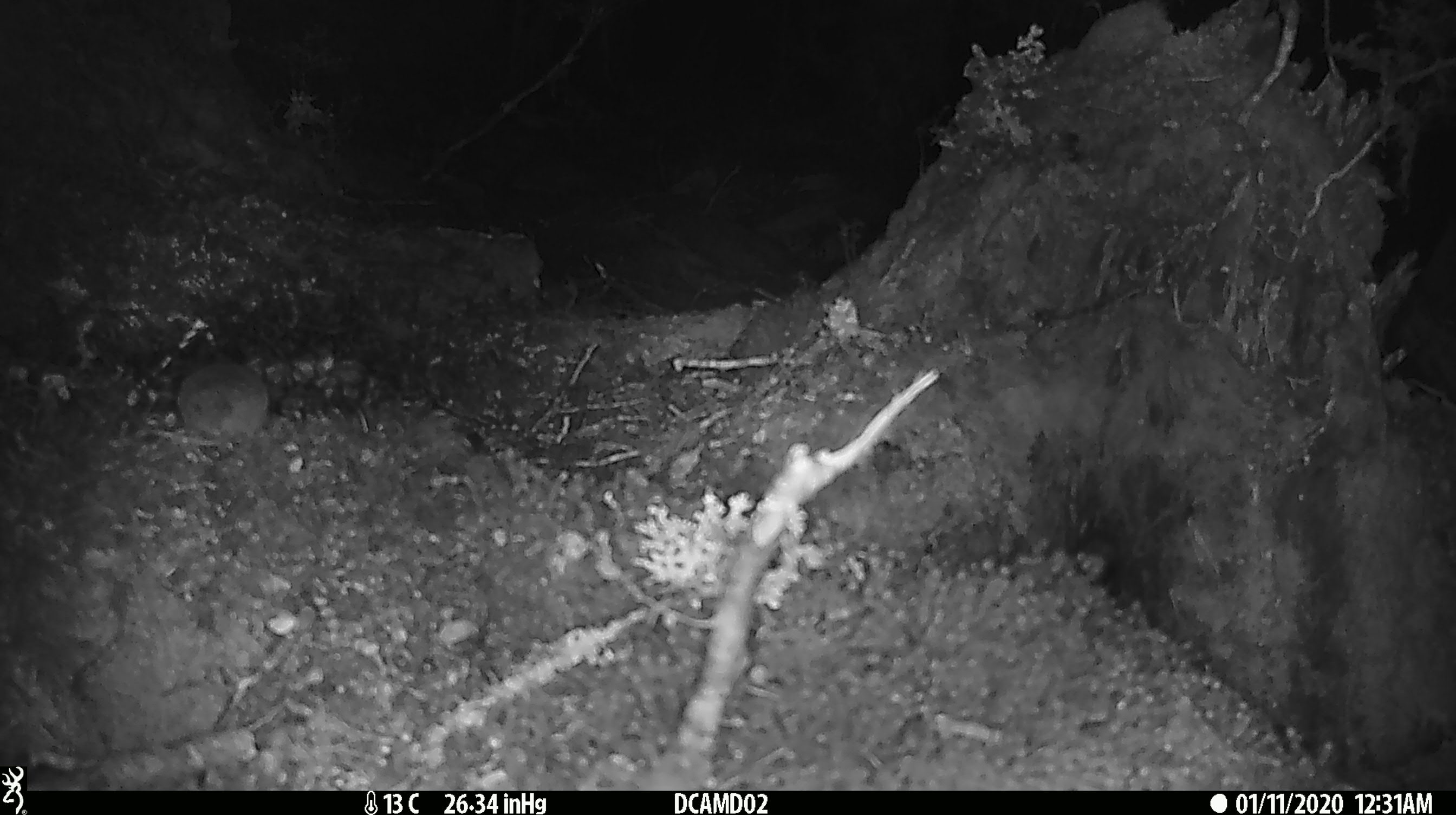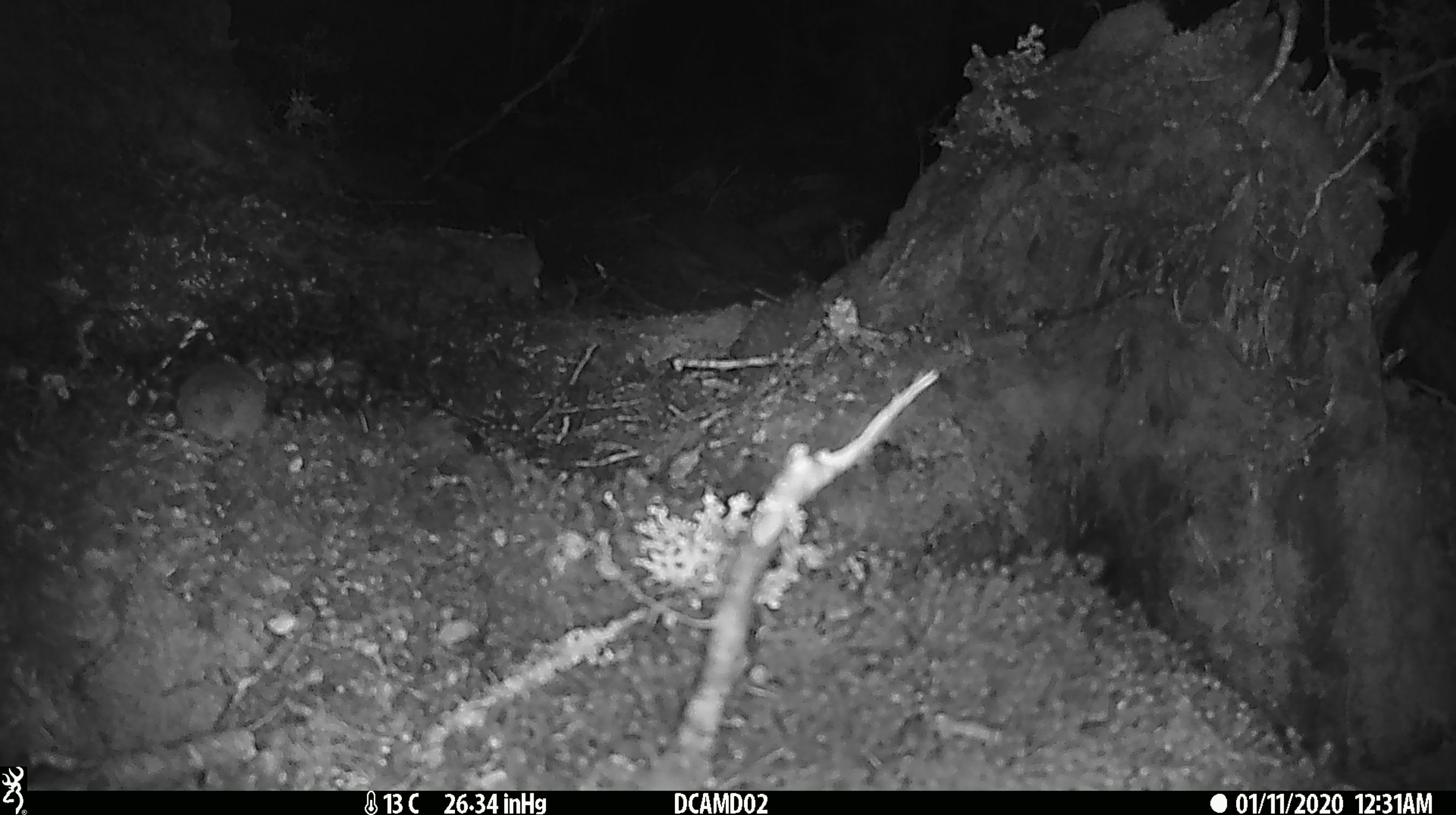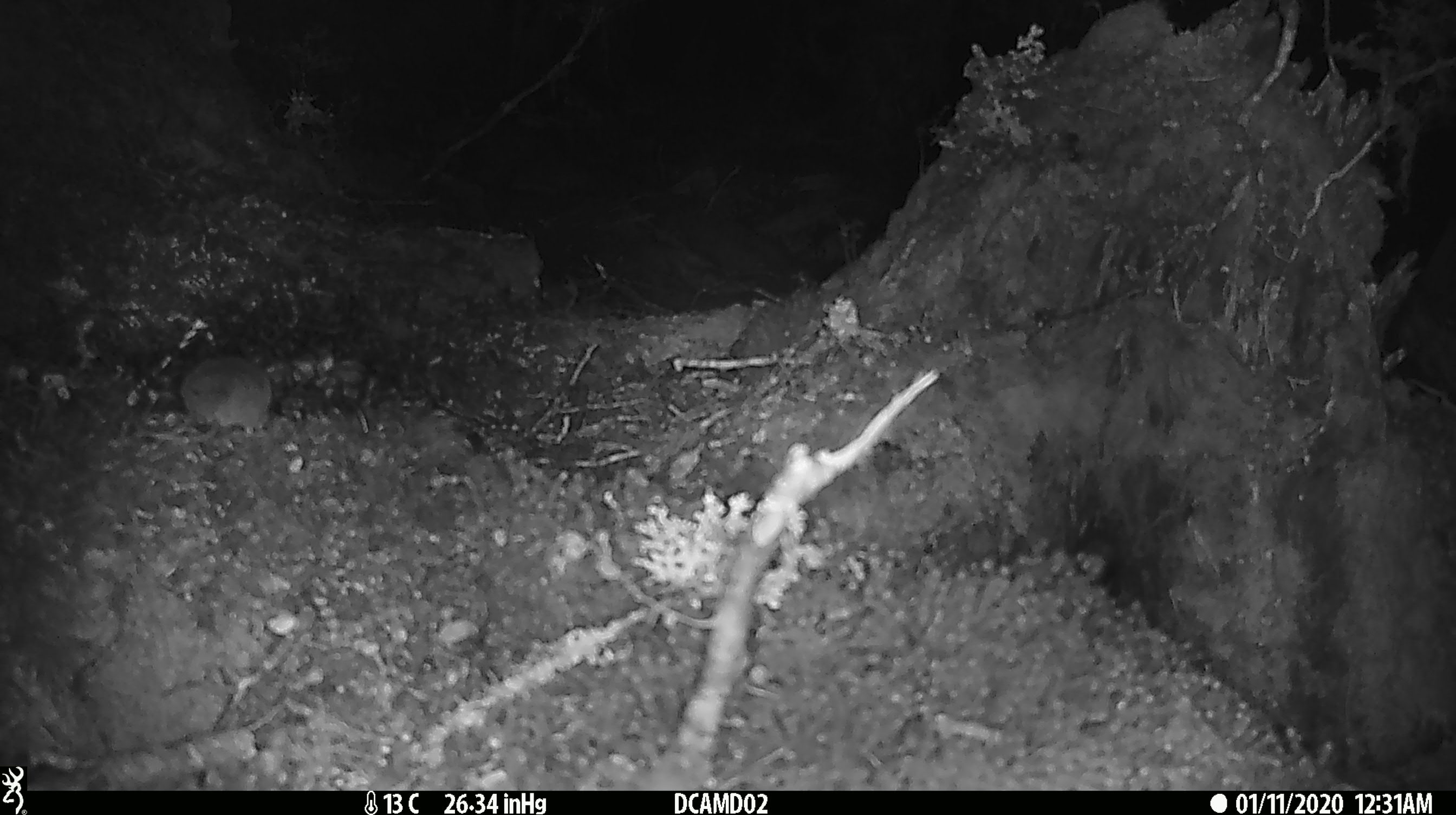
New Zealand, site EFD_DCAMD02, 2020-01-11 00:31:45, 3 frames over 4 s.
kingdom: Animalia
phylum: Chordata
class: Mammalia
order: Rodentia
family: Muridae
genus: Mus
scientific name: Mus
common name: mouse